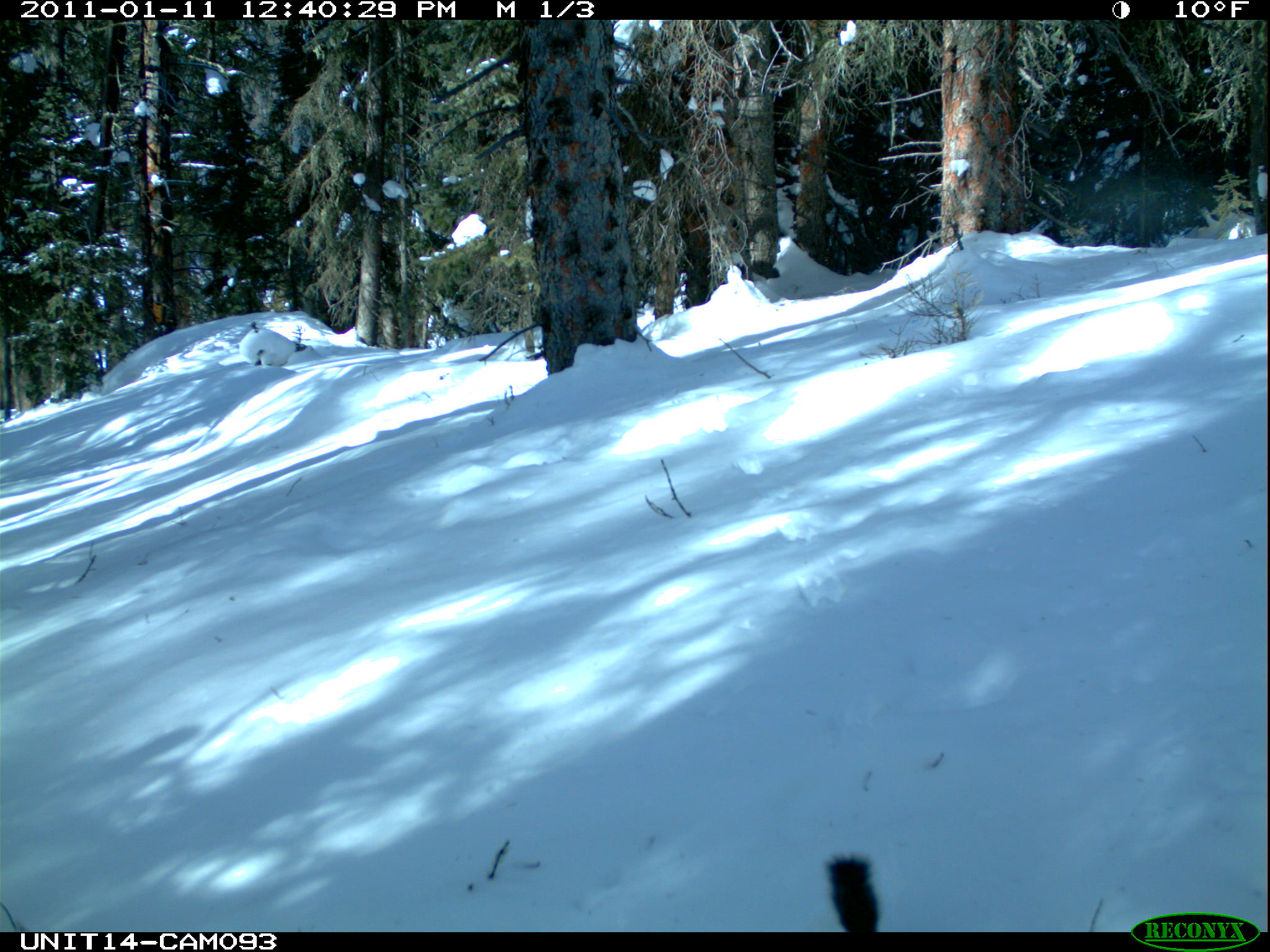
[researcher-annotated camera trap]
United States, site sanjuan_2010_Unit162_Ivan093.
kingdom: Animalia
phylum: Chordata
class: Mammalia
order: Rodentia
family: Sciuridae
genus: Tamiasciurus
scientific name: Tamiasciurus hudsonicus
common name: american red squirrel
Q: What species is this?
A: Tamiasciurus hudsonicus (american red squirrel).